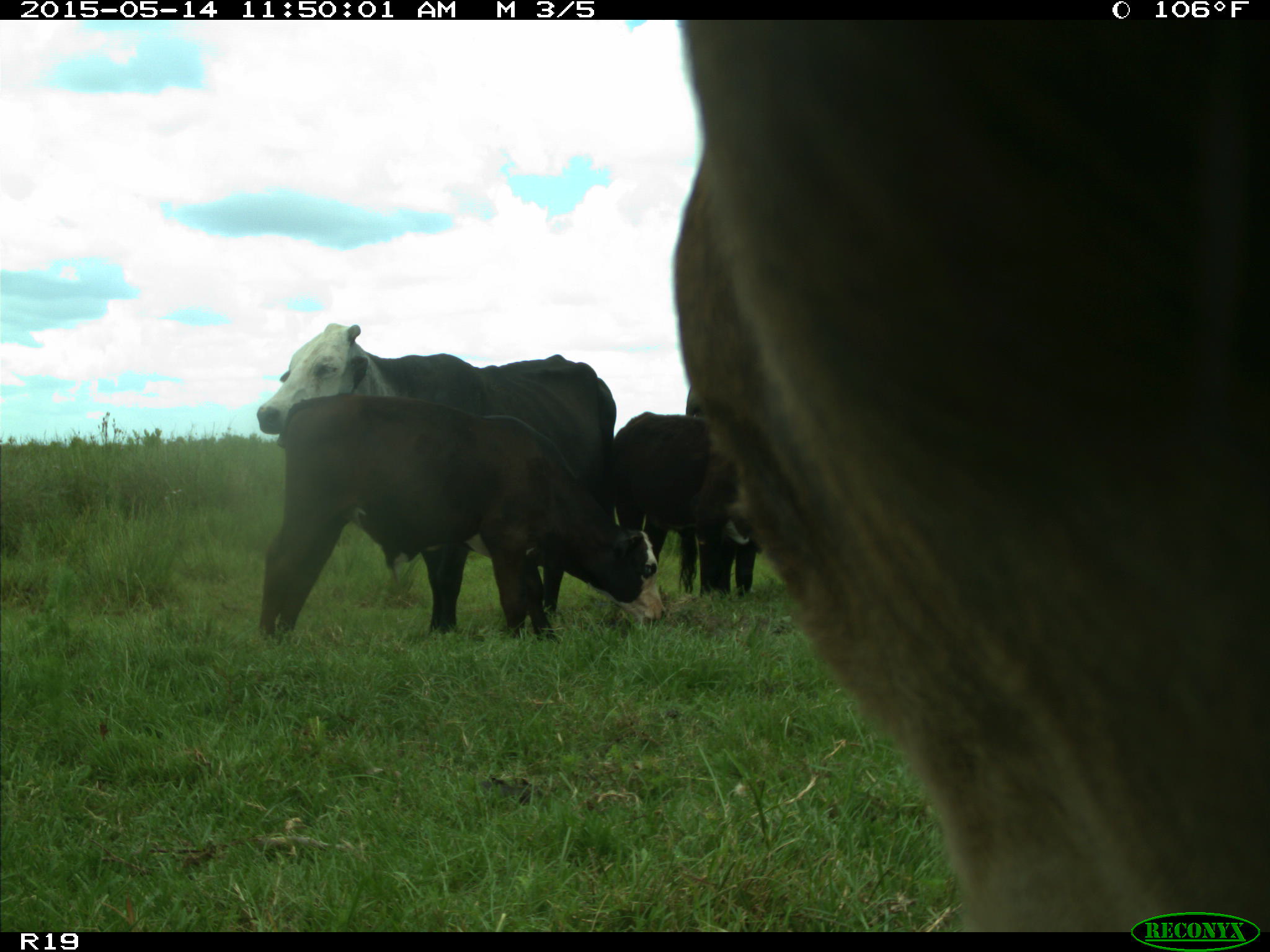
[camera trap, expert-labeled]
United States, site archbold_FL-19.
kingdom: Animalia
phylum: Chordata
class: Mammalia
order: Artiodactyla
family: Bovidae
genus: Bos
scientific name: Bos taurus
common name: domestic cow